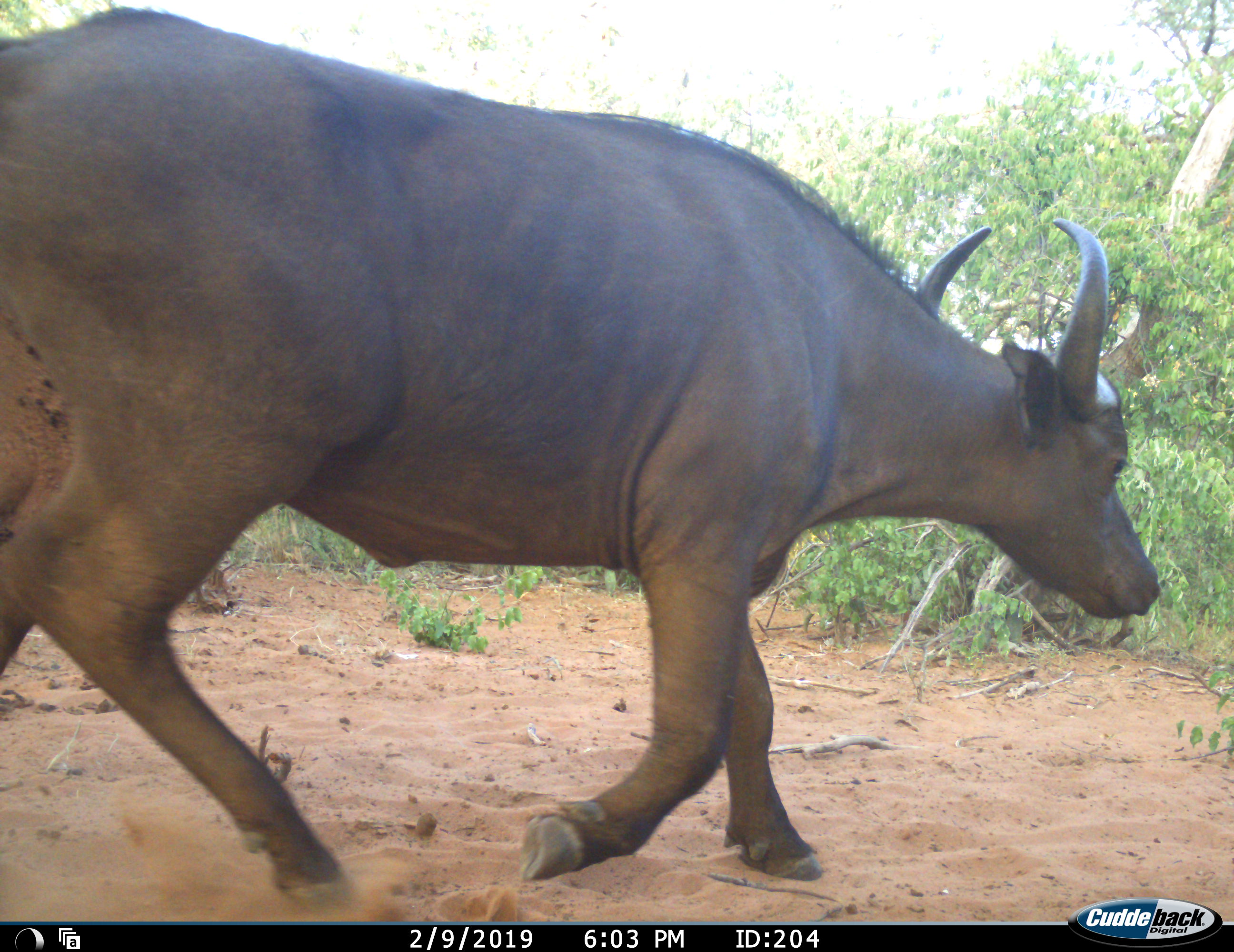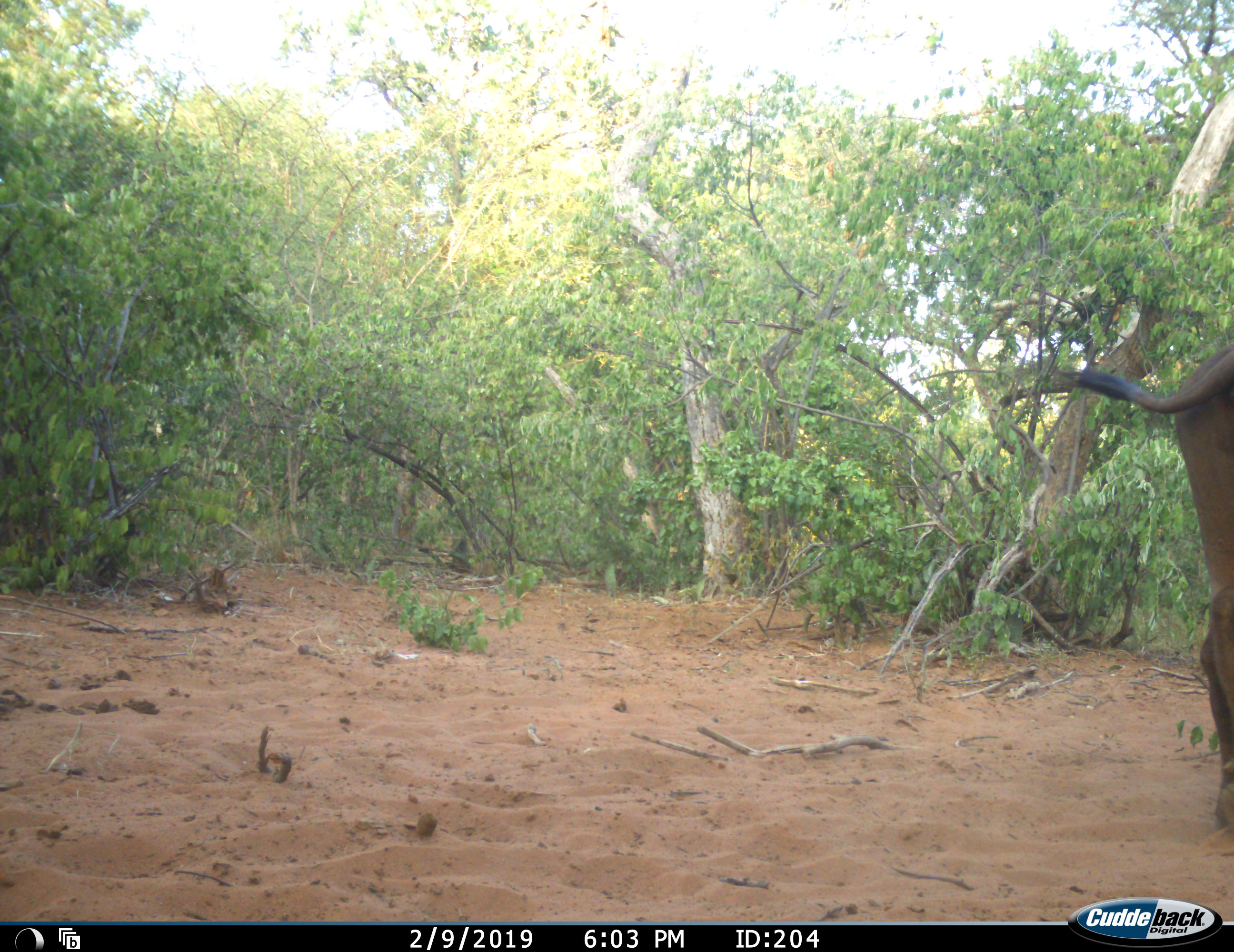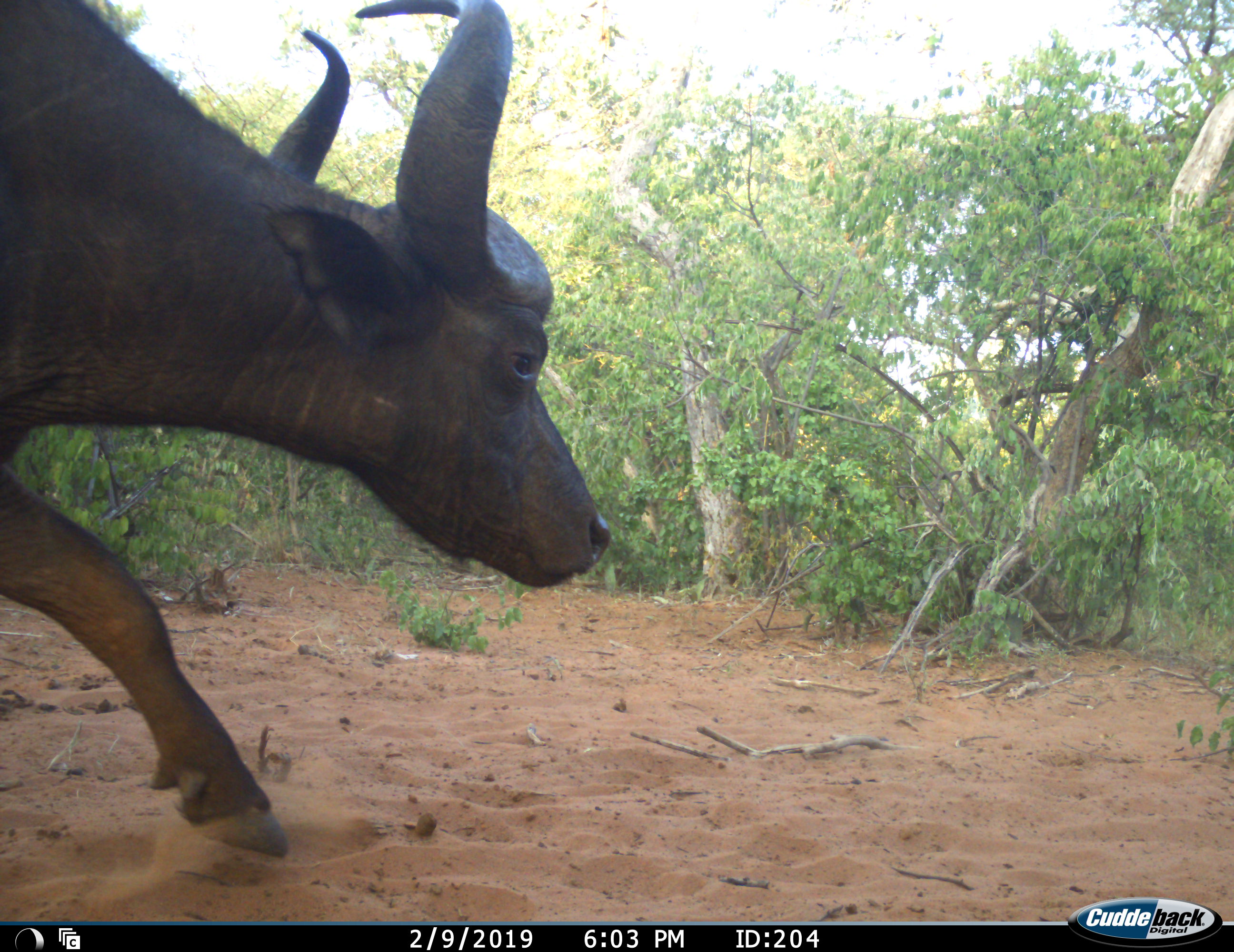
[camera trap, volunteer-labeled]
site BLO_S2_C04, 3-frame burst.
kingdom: Animalia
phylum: Chordata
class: Mammalia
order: Artiodactyla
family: Bovidae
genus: Syncerus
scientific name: Syncerus caffer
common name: african buffalo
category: buffalo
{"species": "buffalo (african buffalo) (Syncerus caffer)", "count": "1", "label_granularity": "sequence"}